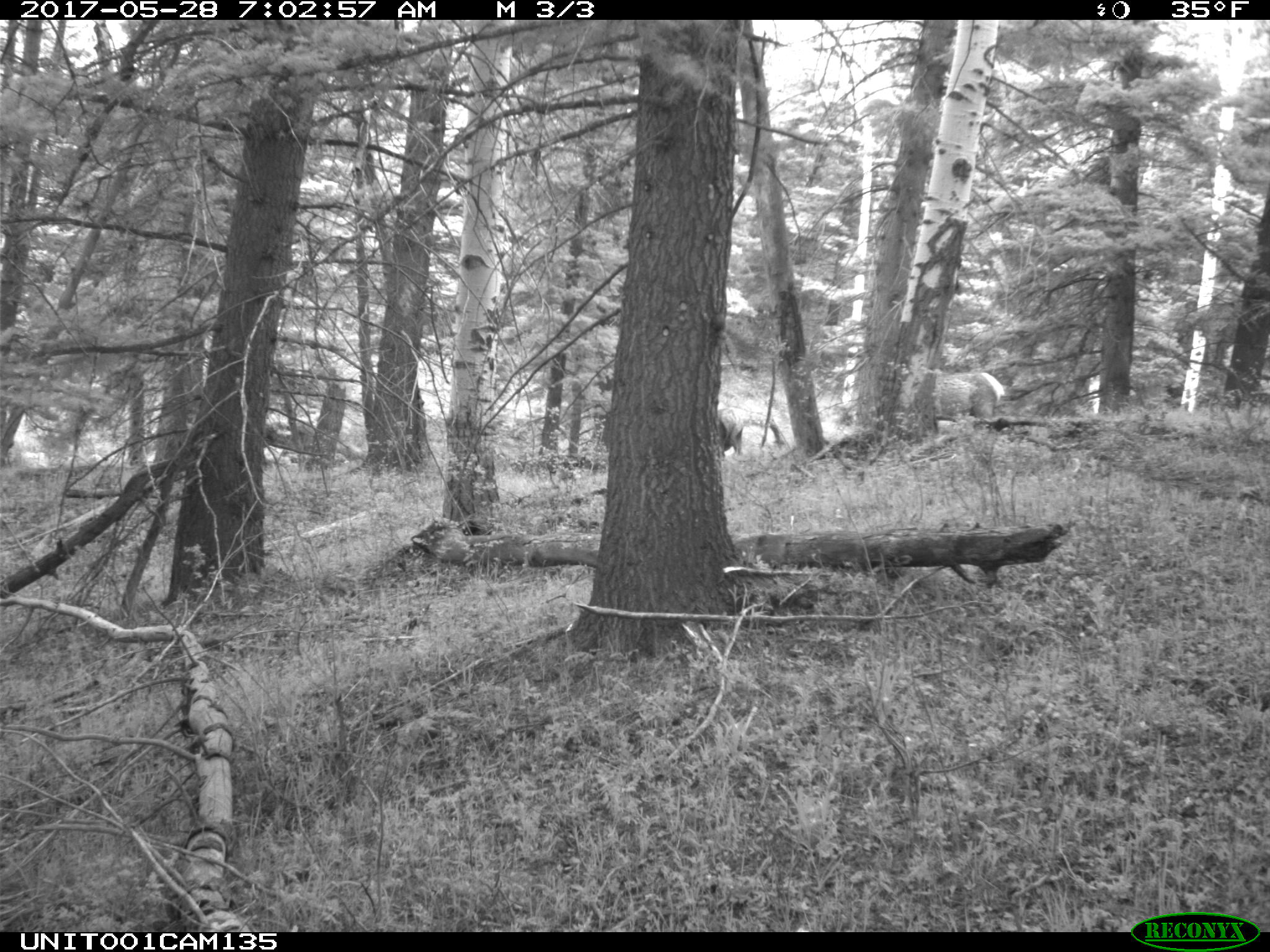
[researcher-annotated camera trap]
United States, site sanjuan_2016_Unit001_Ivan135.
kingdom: Animalia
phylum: Chordata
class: Mammalia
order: Artiodactyla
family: Cervidae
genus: Cervus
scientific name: Cervus elaphus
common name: red deer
Cervus elaphus (red deer).